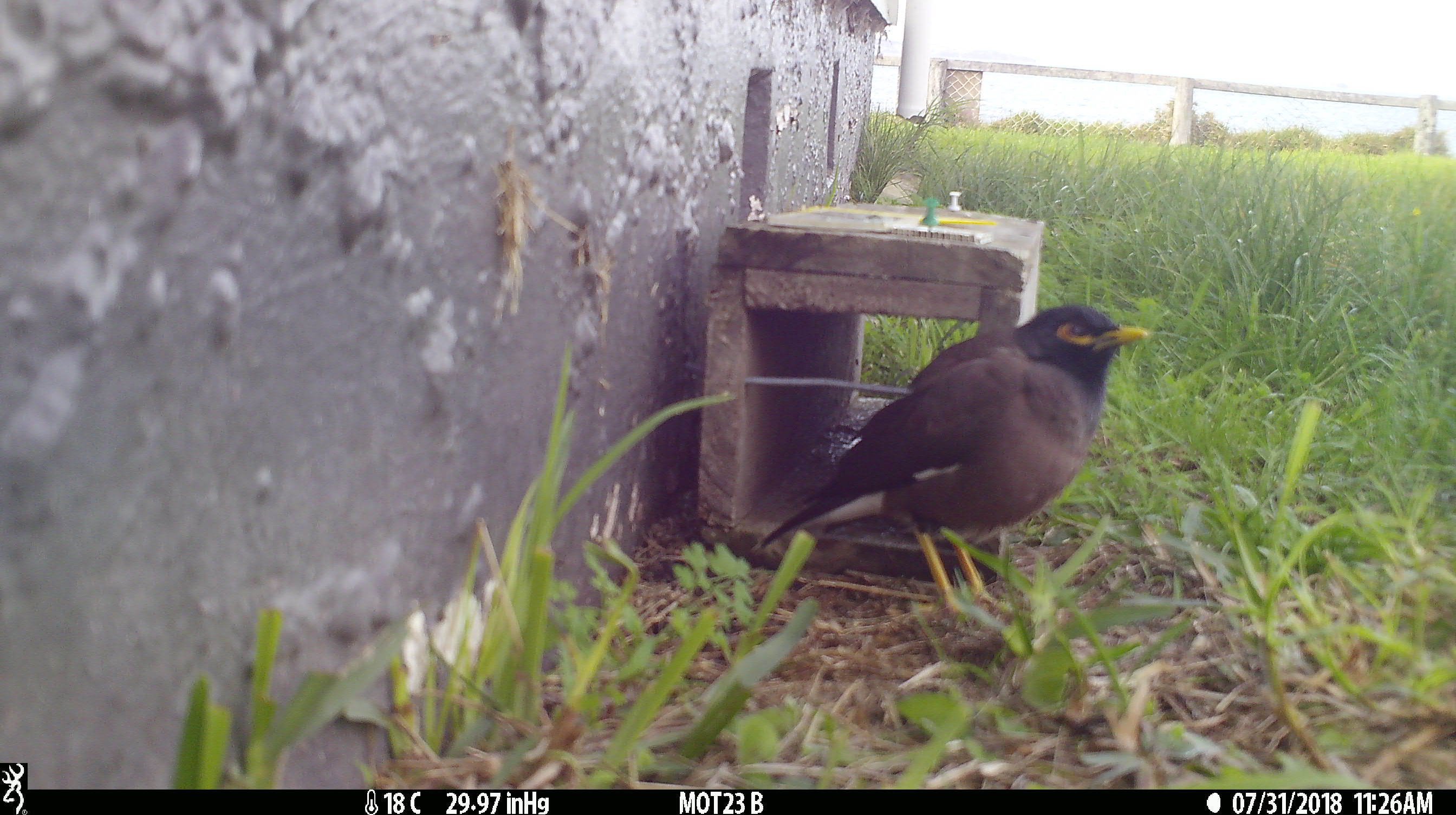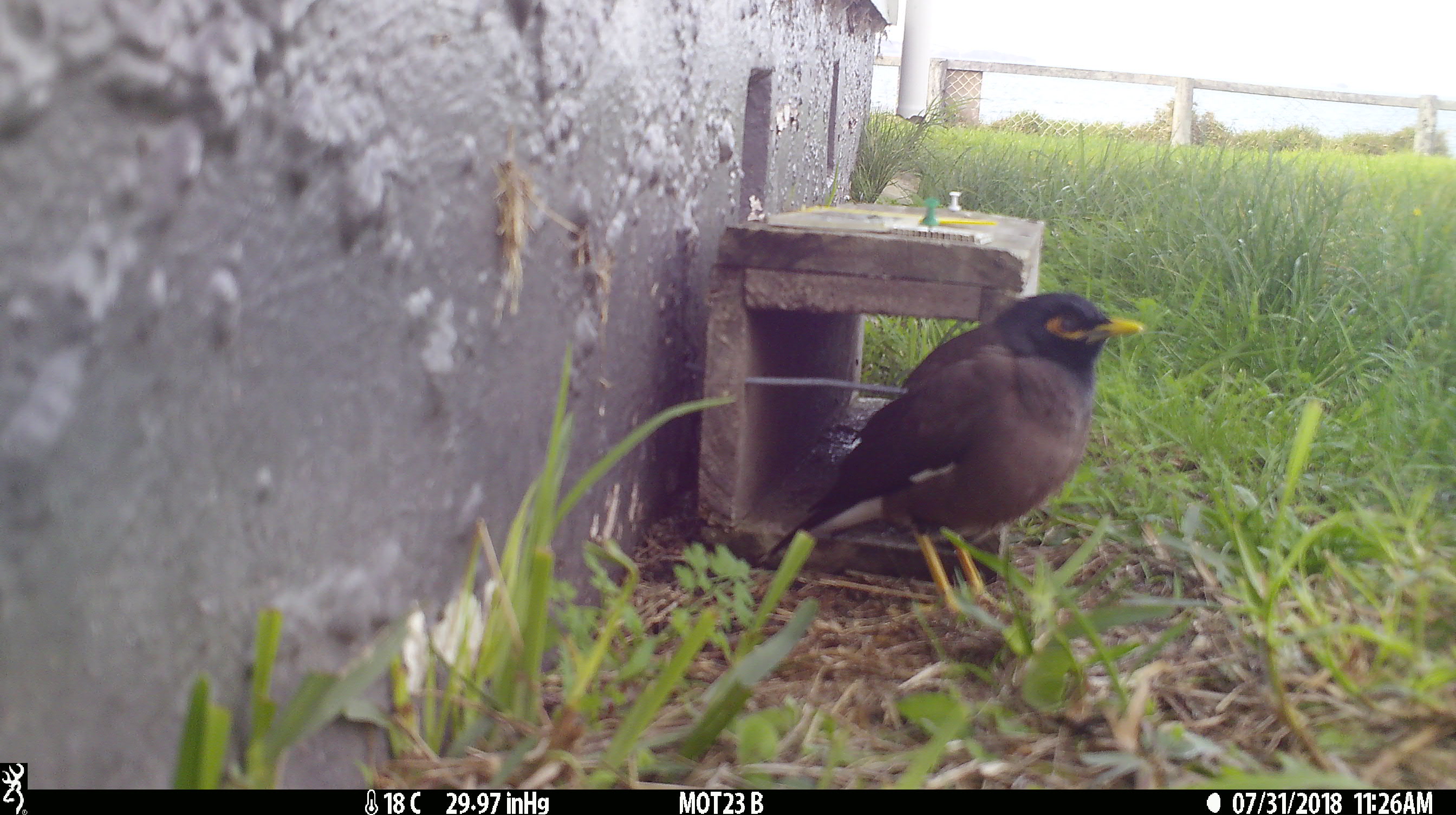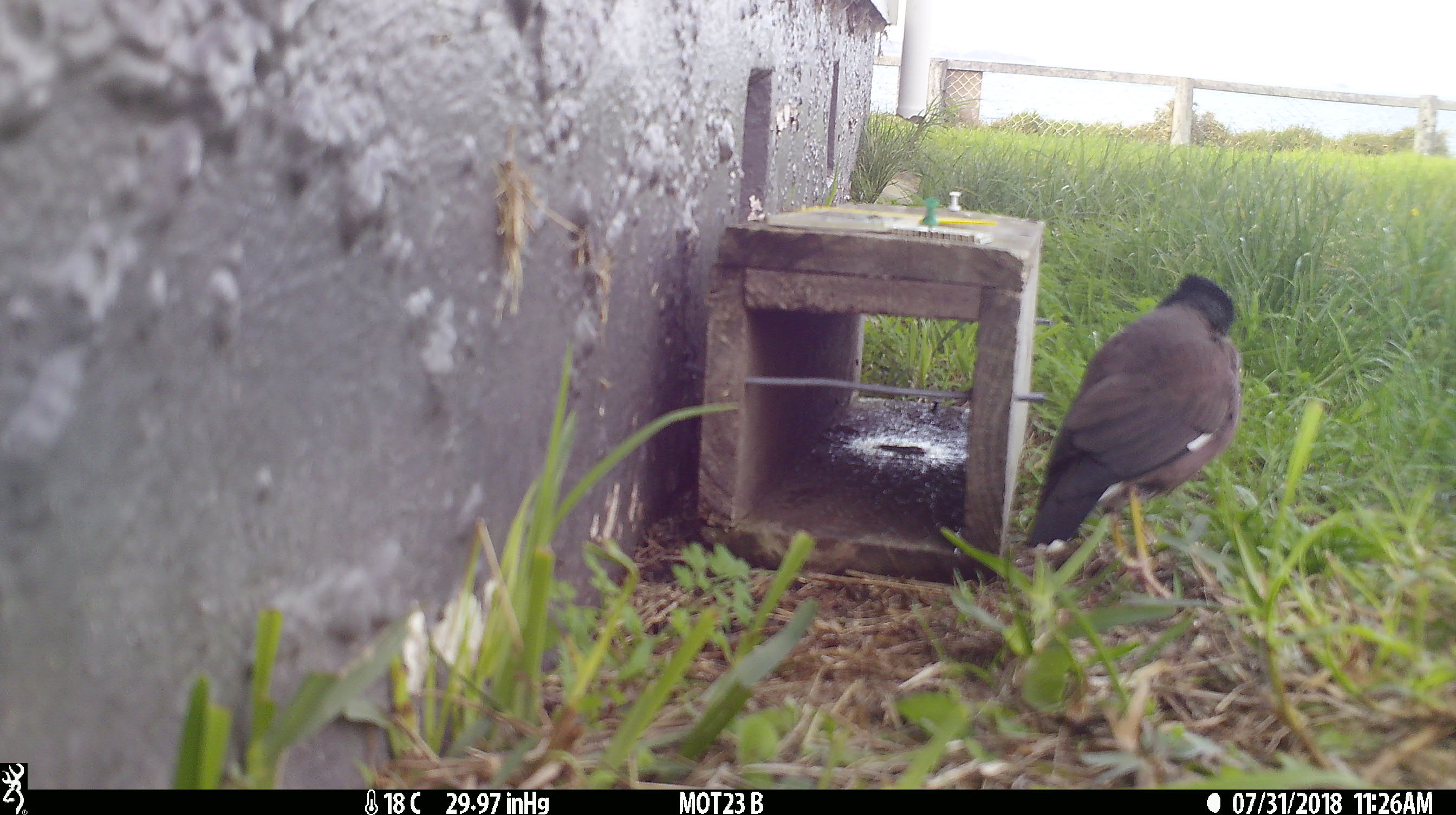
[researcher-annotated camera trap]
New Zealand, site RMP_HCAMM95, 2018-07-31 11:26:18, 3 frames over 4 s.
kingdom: Animalia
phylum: Chordata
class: Aves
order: Passeriformes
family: Sturnidae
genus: Acridotheres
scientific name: Acridotheres tristis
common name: common myna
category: myna